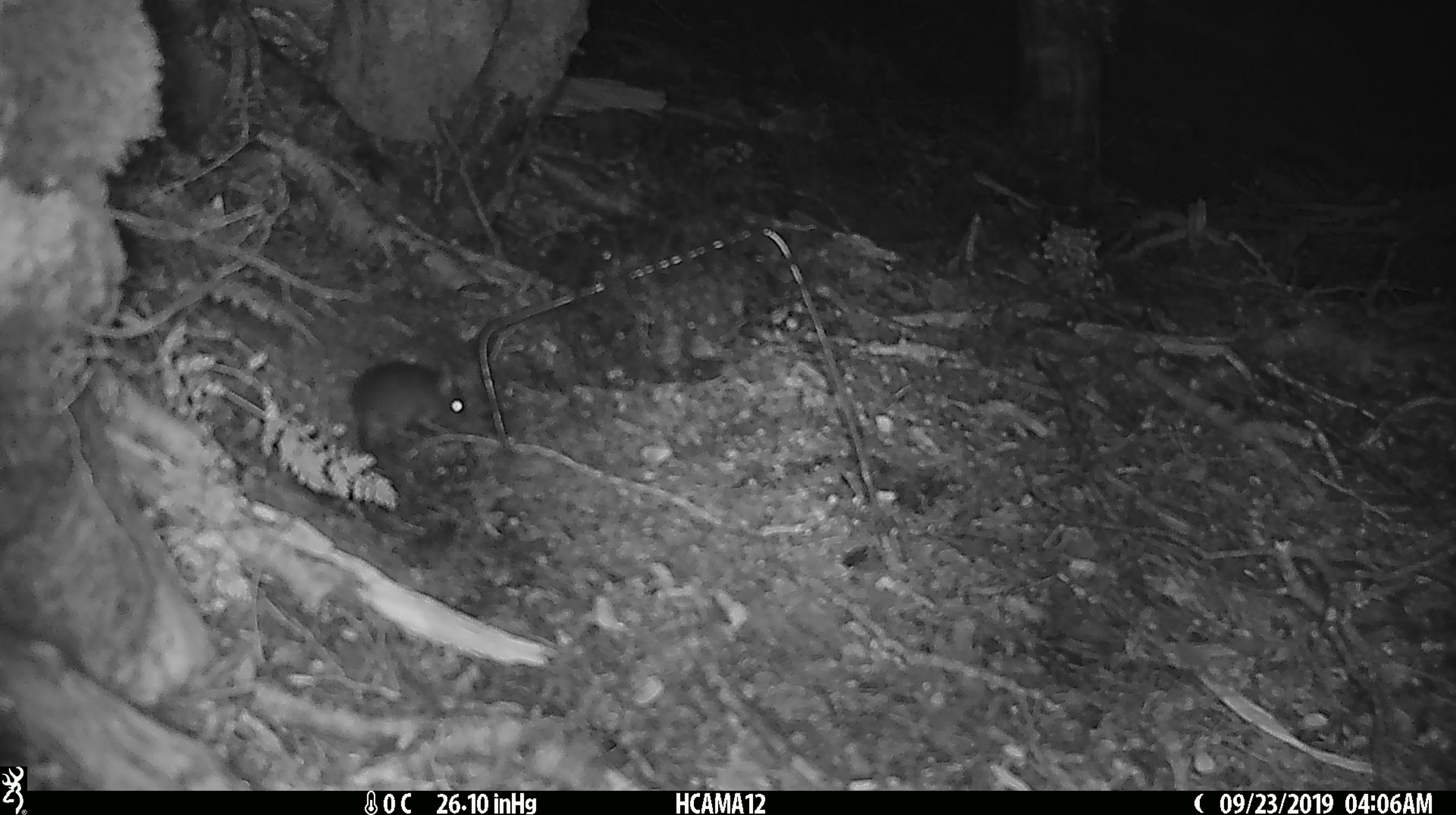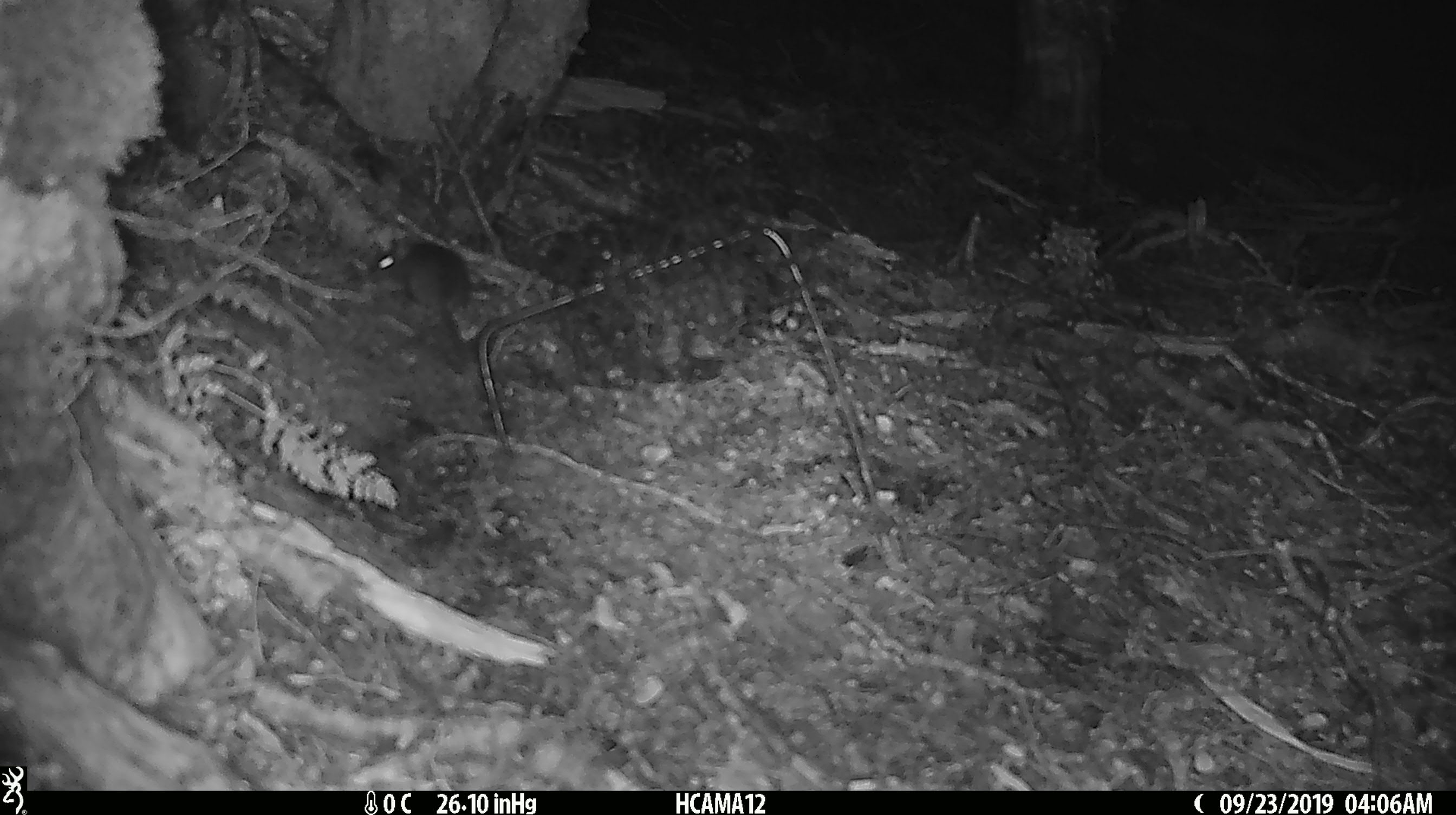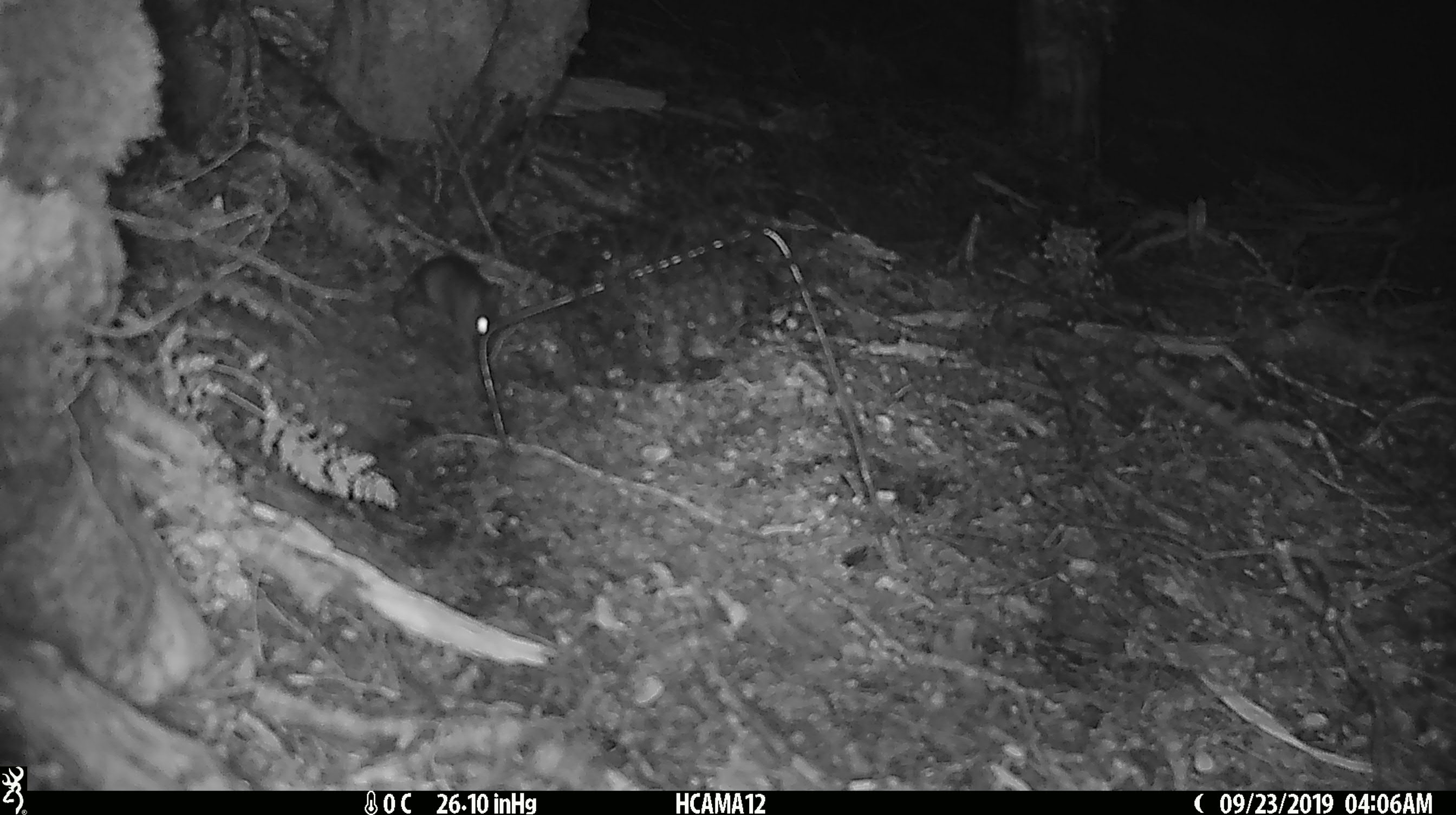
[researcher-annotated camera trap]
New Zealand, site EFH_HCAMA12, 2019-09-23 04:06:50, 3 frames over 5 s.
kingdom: Animalia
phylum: Chordata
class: Mammalia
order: Rodentia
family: Muridae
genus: Mus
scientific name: Mus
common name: mouse